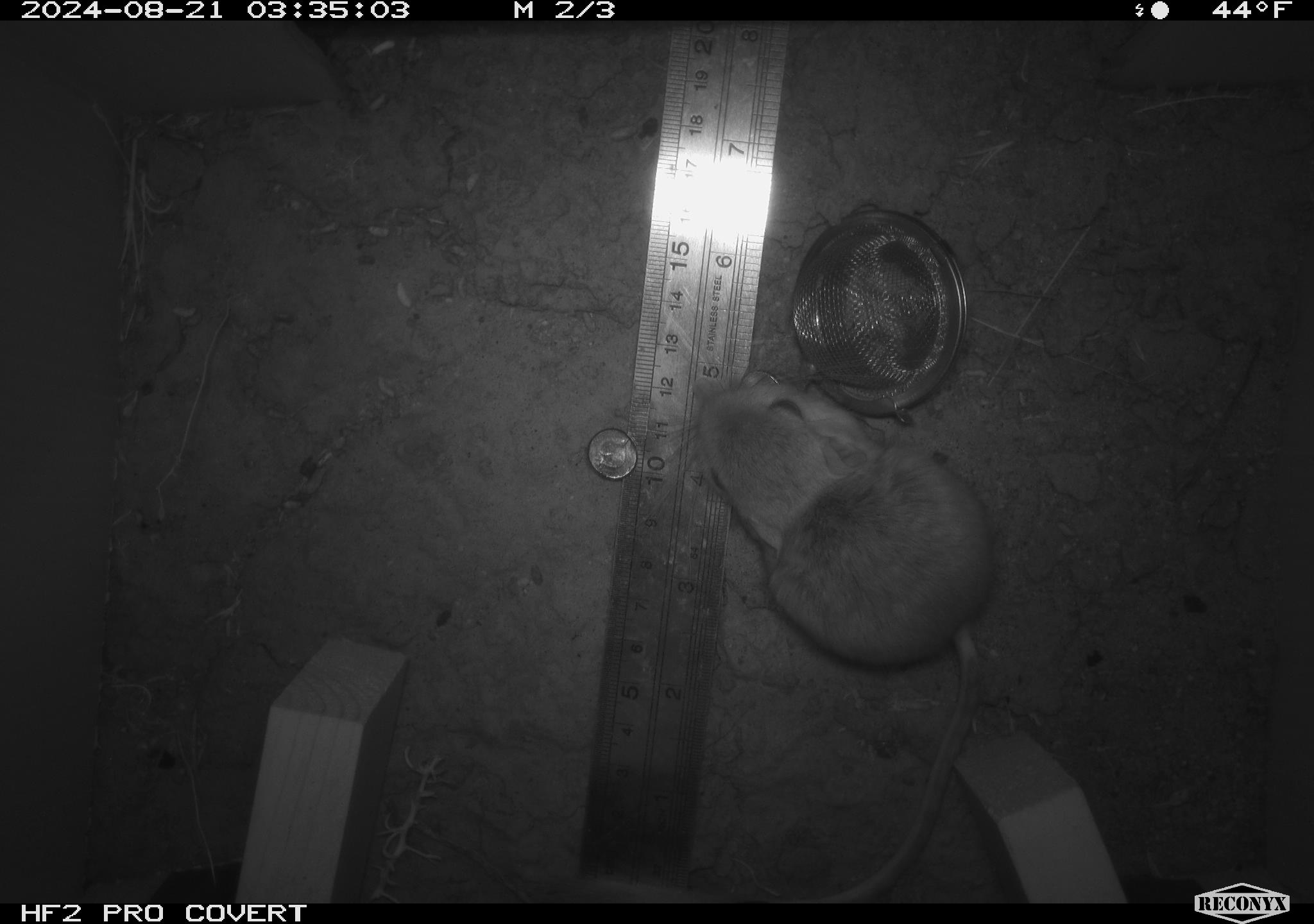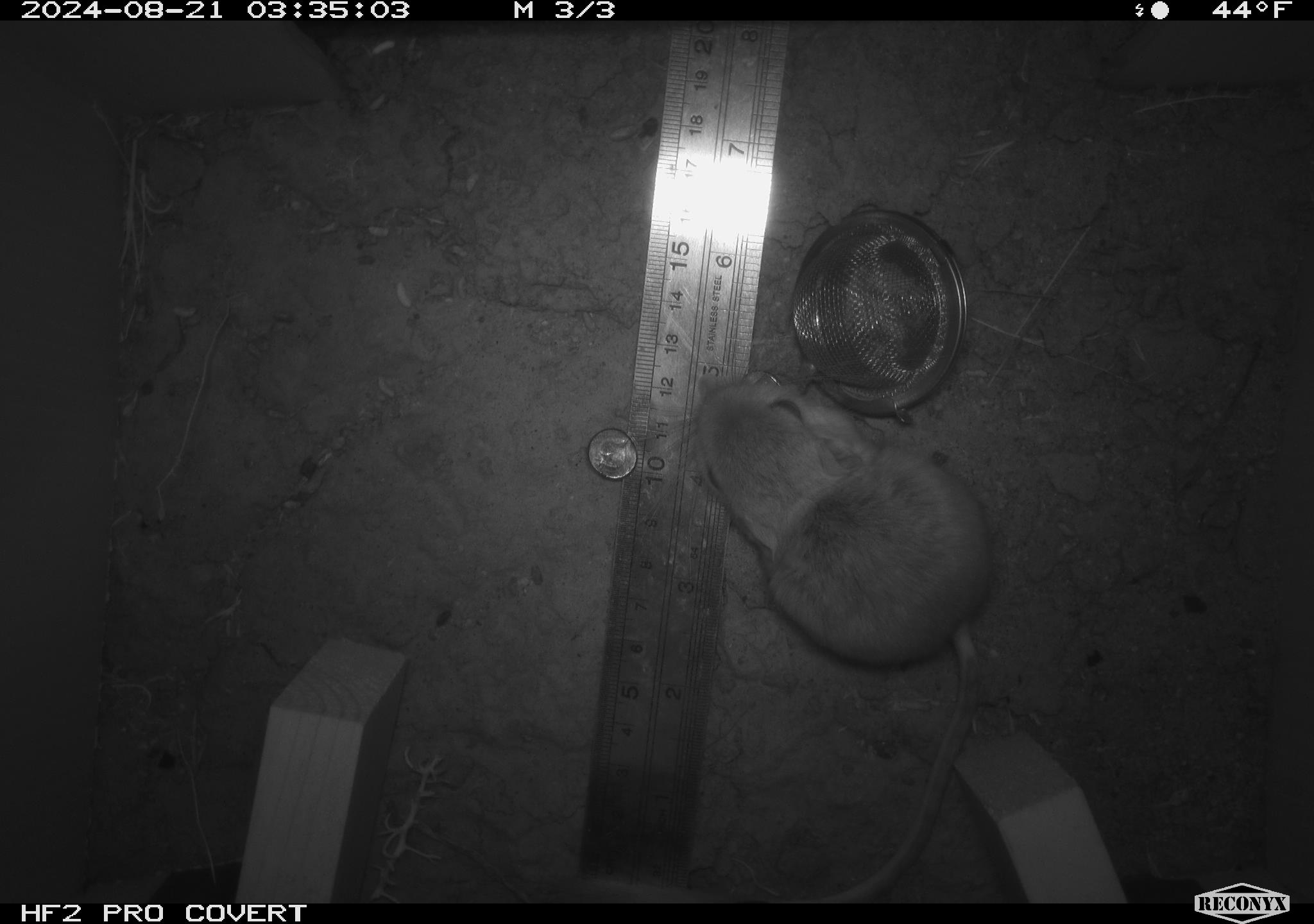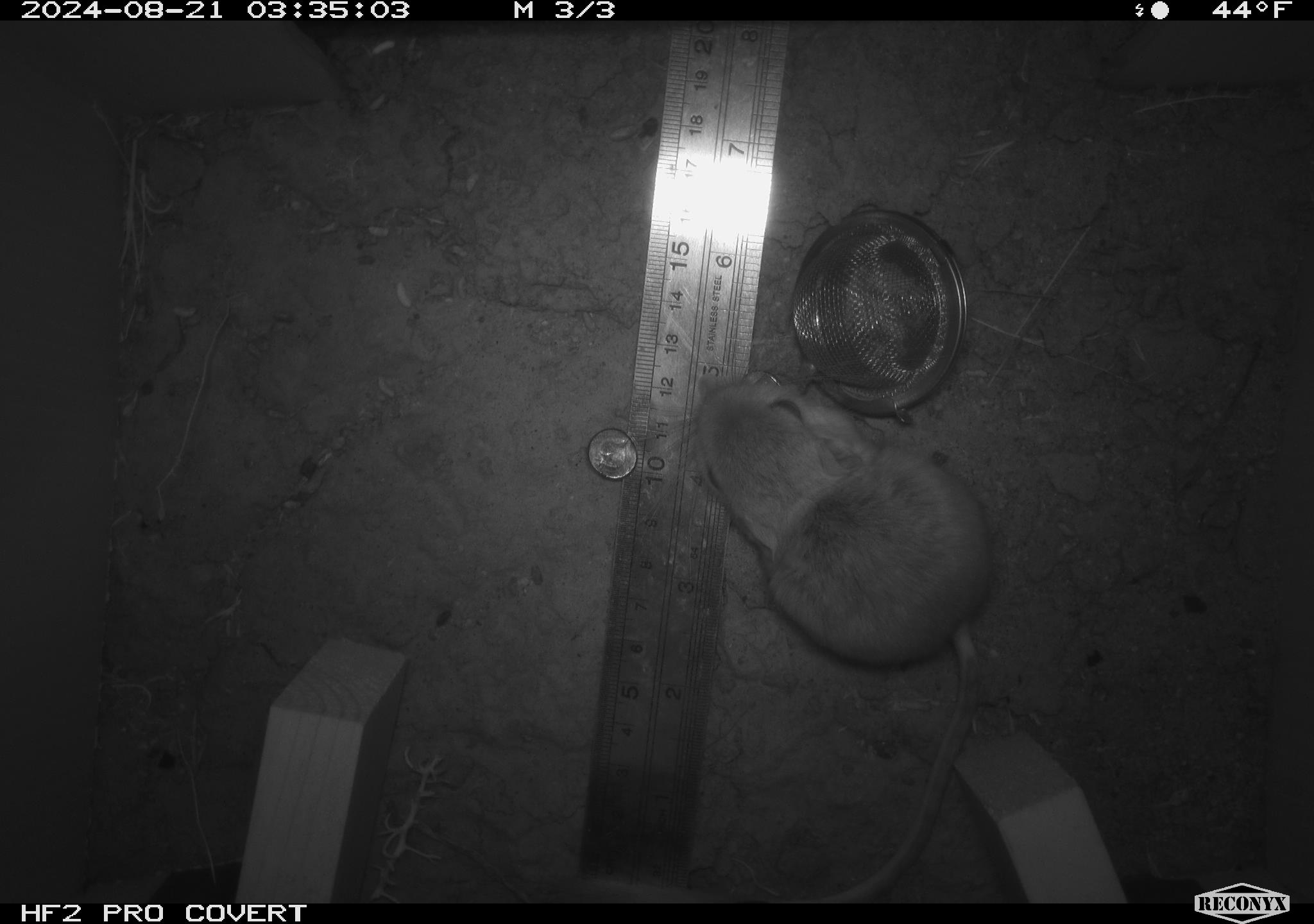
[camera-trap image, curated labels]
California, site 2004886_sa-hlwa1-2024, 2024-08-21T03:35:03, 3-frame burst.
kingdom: Animalia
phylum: Chordata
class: Mammalia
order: Rodentia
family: Heteromyidae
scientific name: Heteromyidae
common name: kangaroo rats and pocket mice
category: heteromyidae family